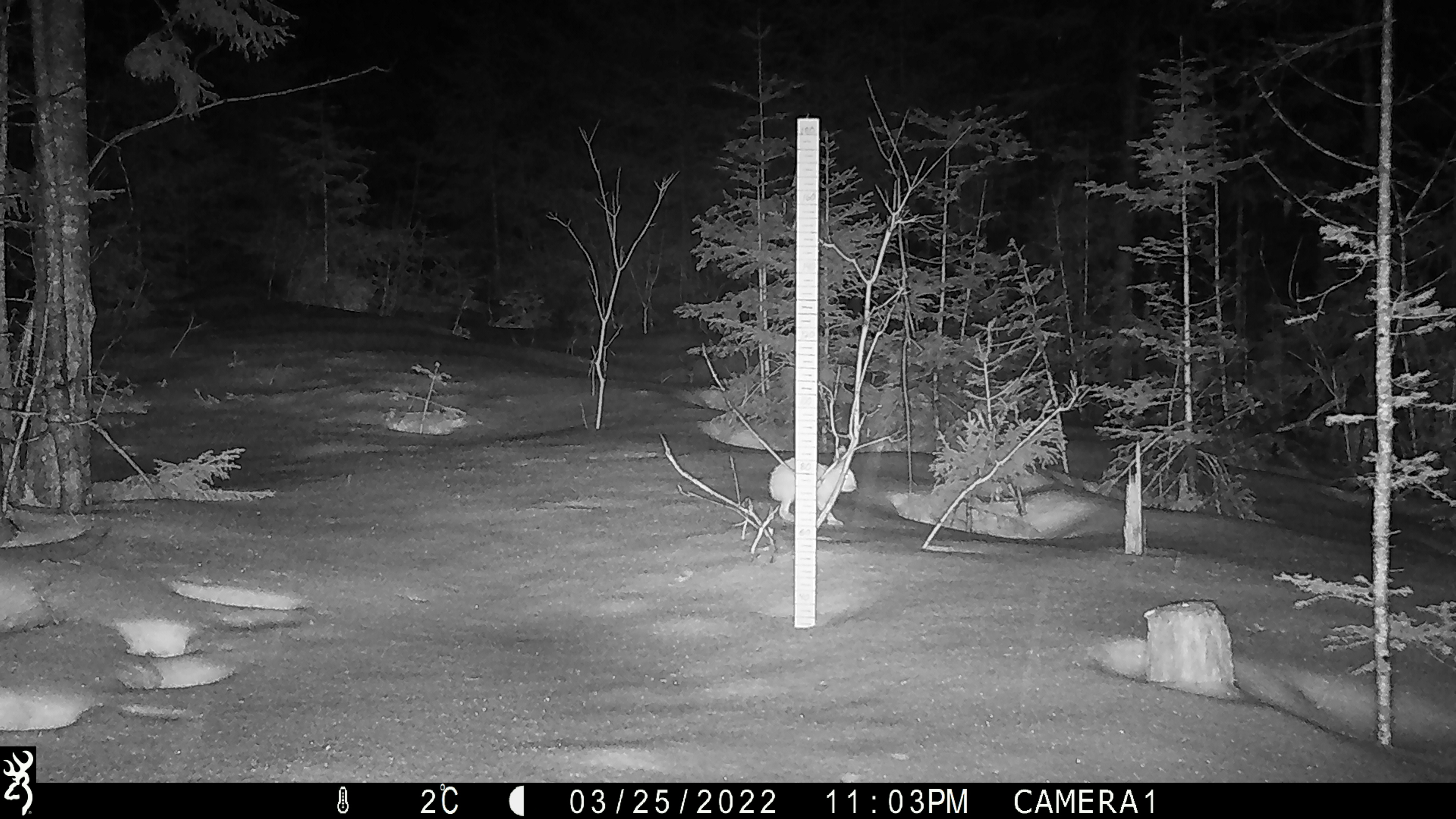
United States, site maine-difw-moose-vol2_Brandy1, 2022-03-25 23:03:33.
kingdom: Animalia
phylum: Chordata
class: Mammalia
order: Lagomorpha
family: Leporidae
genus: Lepus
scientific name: Lepus americanus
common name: snowshoe hare